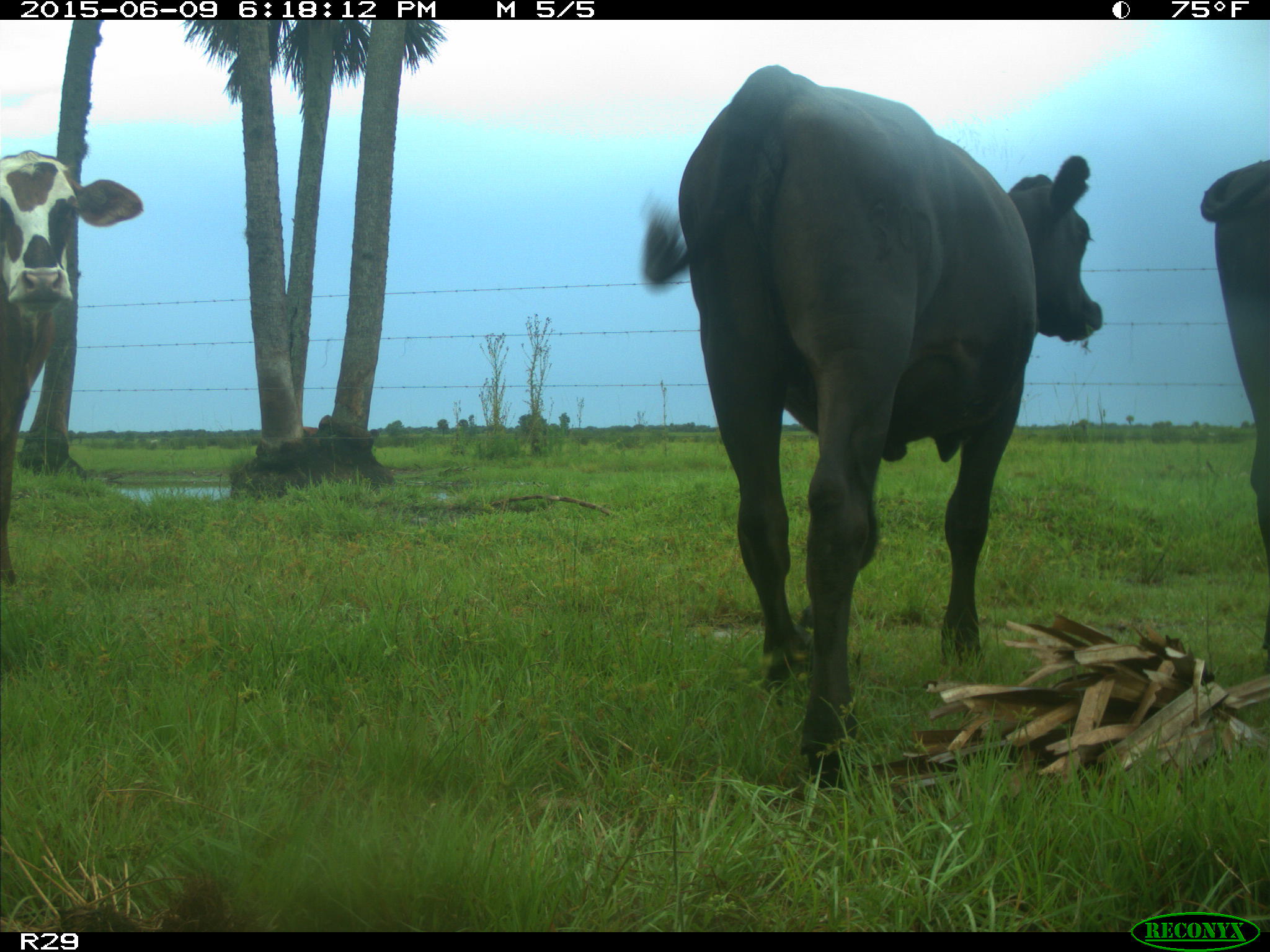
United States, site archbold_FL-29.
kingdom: Animalia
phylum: Chordata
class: Mammalia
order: Artiodactyla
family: Bovidae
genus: Bos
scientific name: Bos taurus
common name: domestic cow